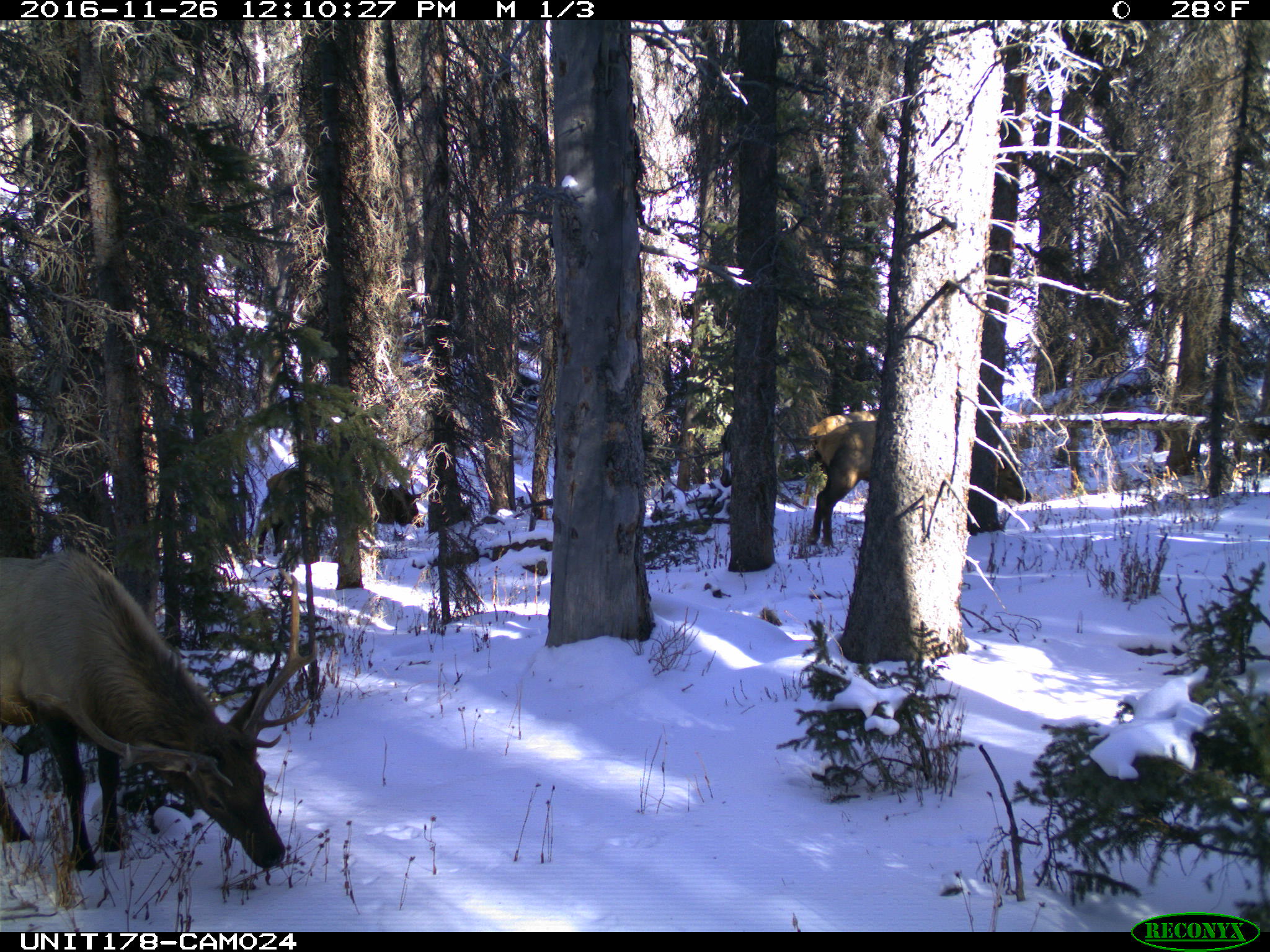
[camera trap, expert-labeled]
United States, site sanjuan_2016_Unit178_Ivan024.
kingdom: Animalia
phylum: Chordata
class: Mammalia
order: Artiodactyla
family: Cervidae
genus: Cervus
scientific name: Cervus elaphus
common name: red deer